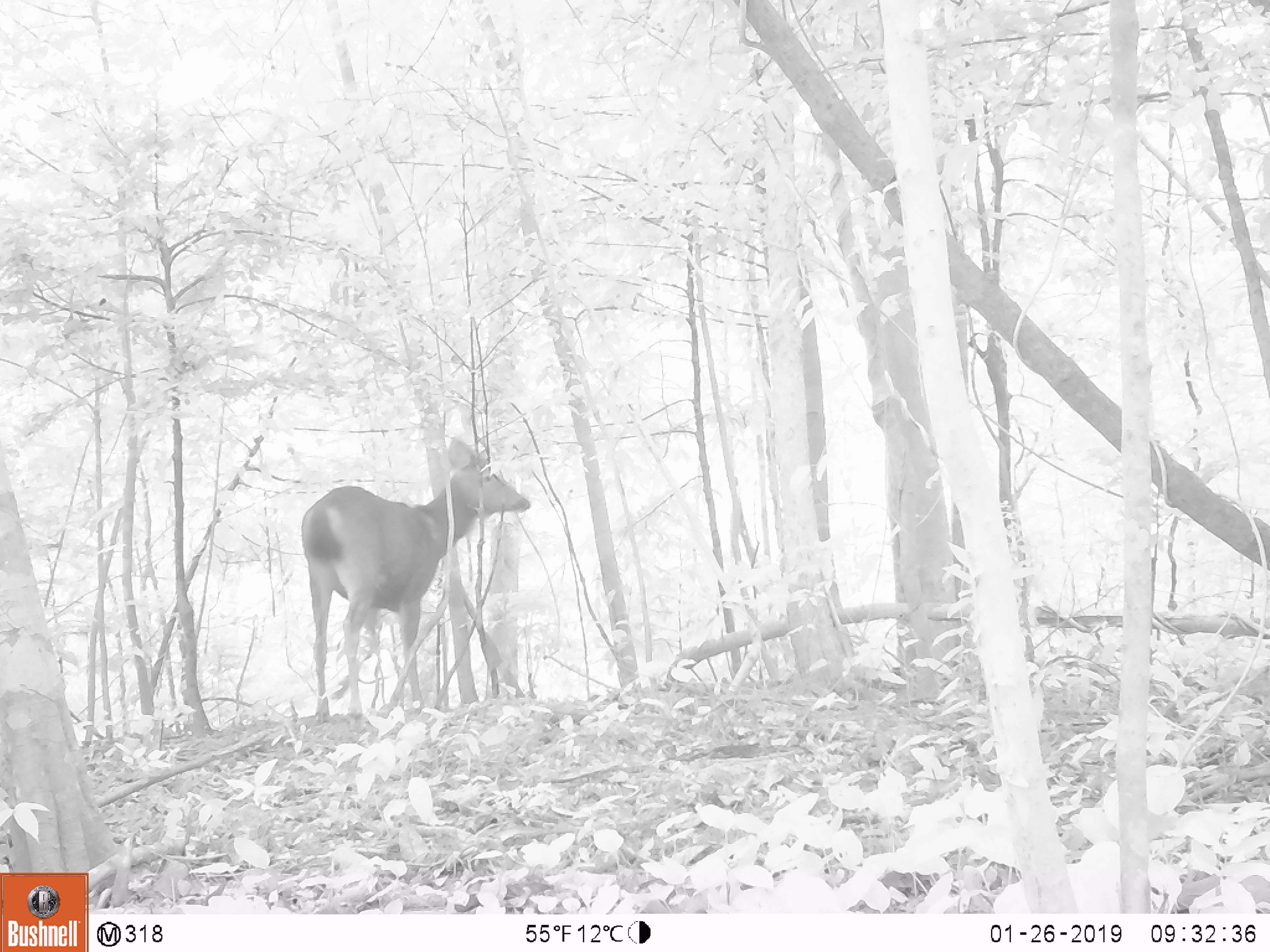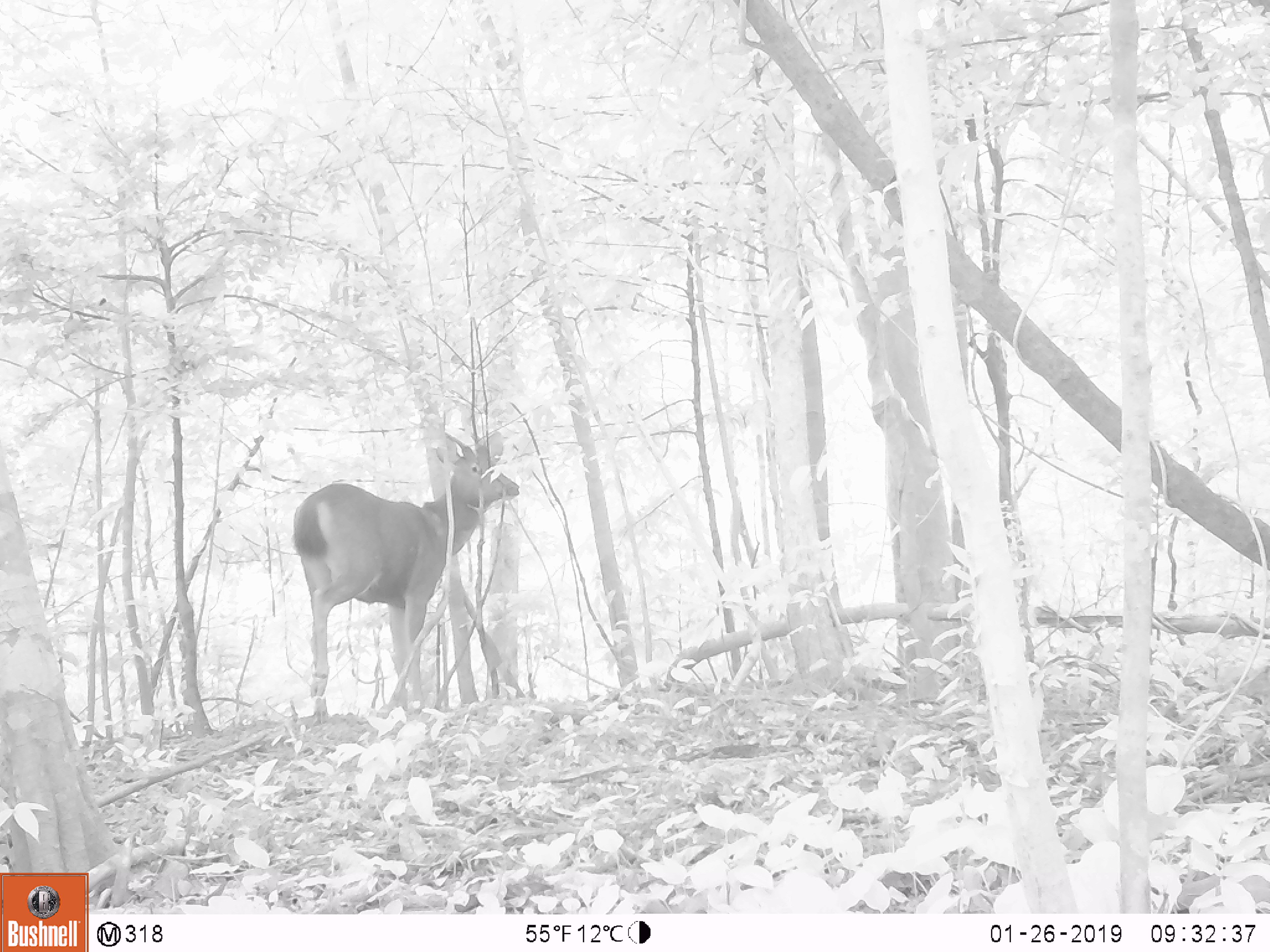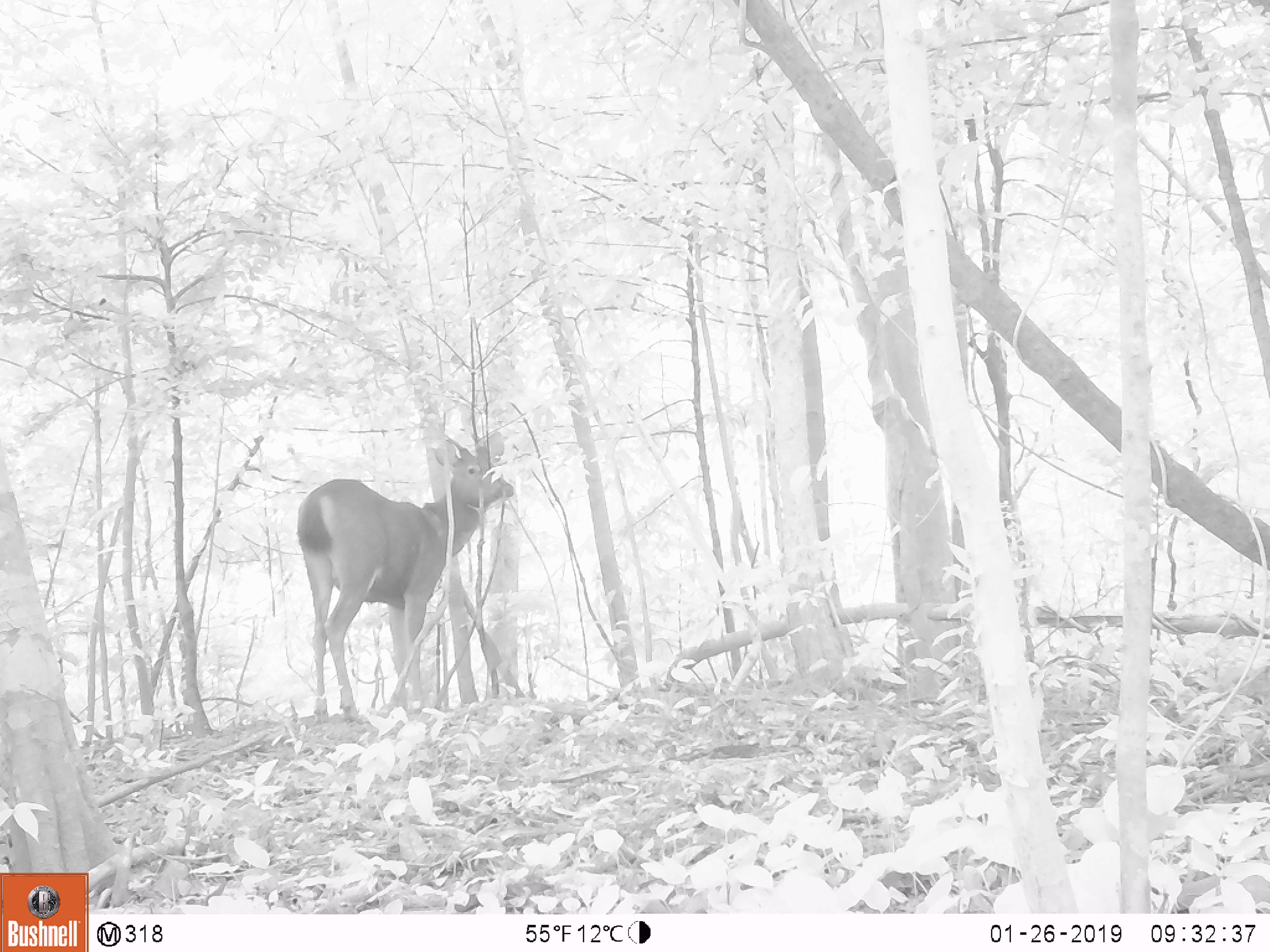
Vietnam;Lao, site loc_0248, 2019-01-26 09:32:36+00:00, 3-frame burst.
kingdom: Animalia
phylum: Chordata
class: Mammalia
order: Artiodactyla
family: Cervidae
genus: Rusa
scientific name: Rusa unicolor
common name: sambar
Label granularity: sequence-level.